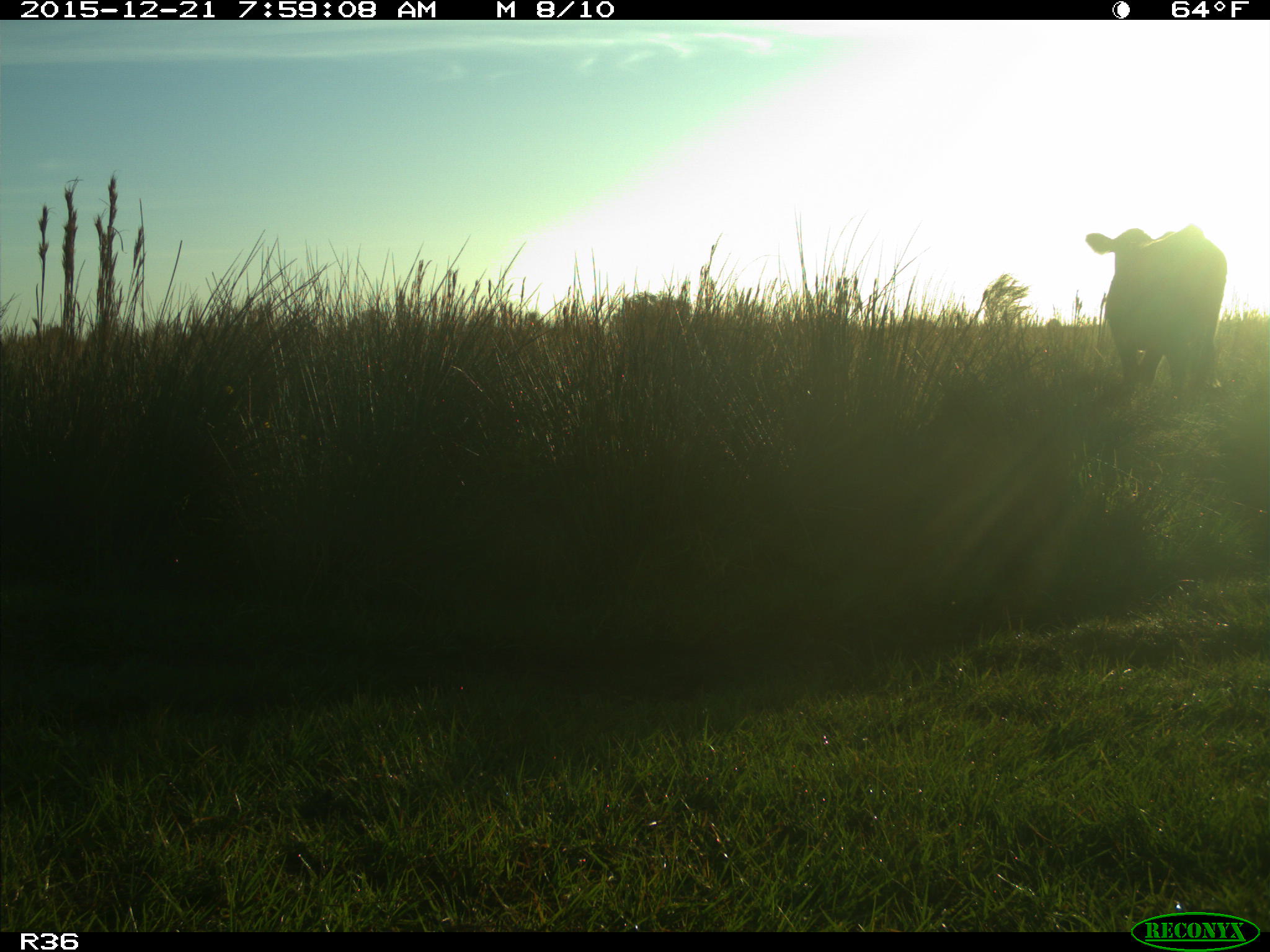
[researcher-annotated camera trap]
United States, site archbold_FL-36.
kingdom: Animalia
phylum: Chordata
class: Mammalia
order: Artiodactyla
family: Bovidae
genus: Bos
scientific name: Bos taurus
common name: domestic cow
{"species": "Bos taurus (domestic cow)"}